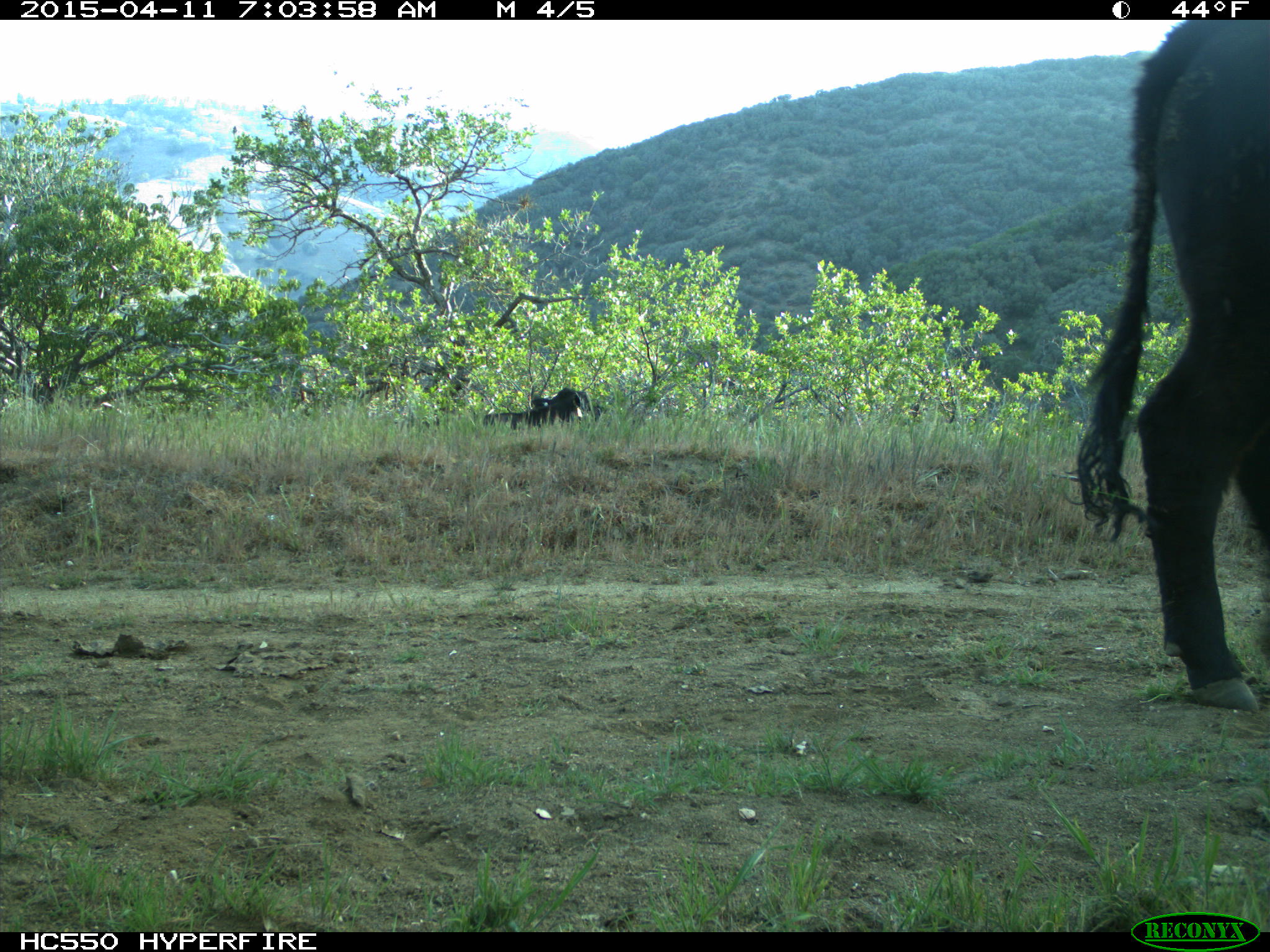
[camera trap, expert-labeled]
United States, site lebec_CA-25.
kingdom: Animalia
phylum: Chordata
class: Mammalia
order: Artiodactyla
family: Bovidae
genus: Bos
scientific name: Bos taurus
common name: domestic cow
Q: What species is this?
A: Bos taurus (domestic cow).